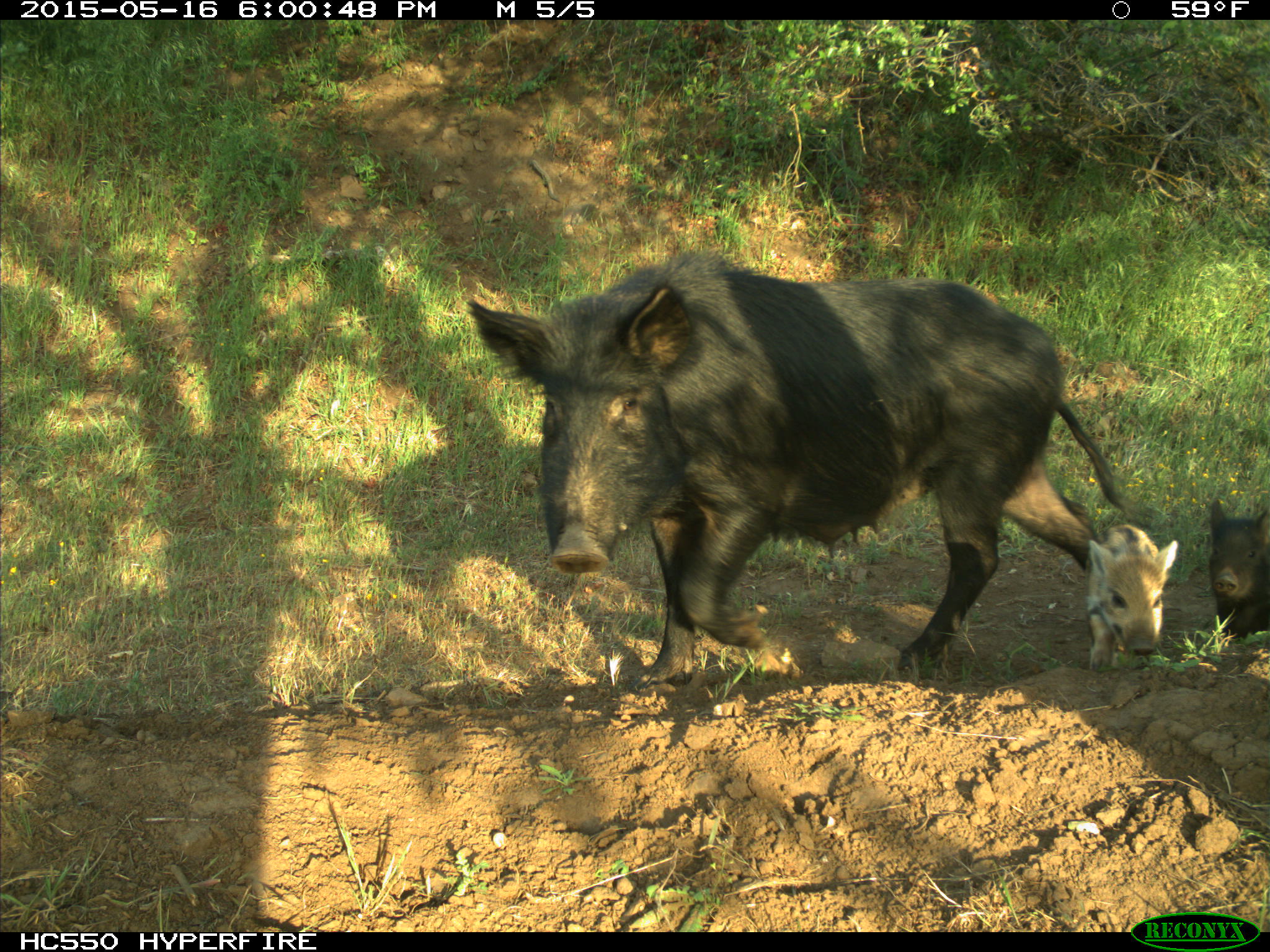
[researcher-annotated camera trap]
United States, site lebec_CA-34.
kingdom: Animalia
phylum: Chordata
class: Mammalia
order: Artiodactyla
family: Suidae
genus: Sus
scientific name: Sus scrofa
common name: wild boar